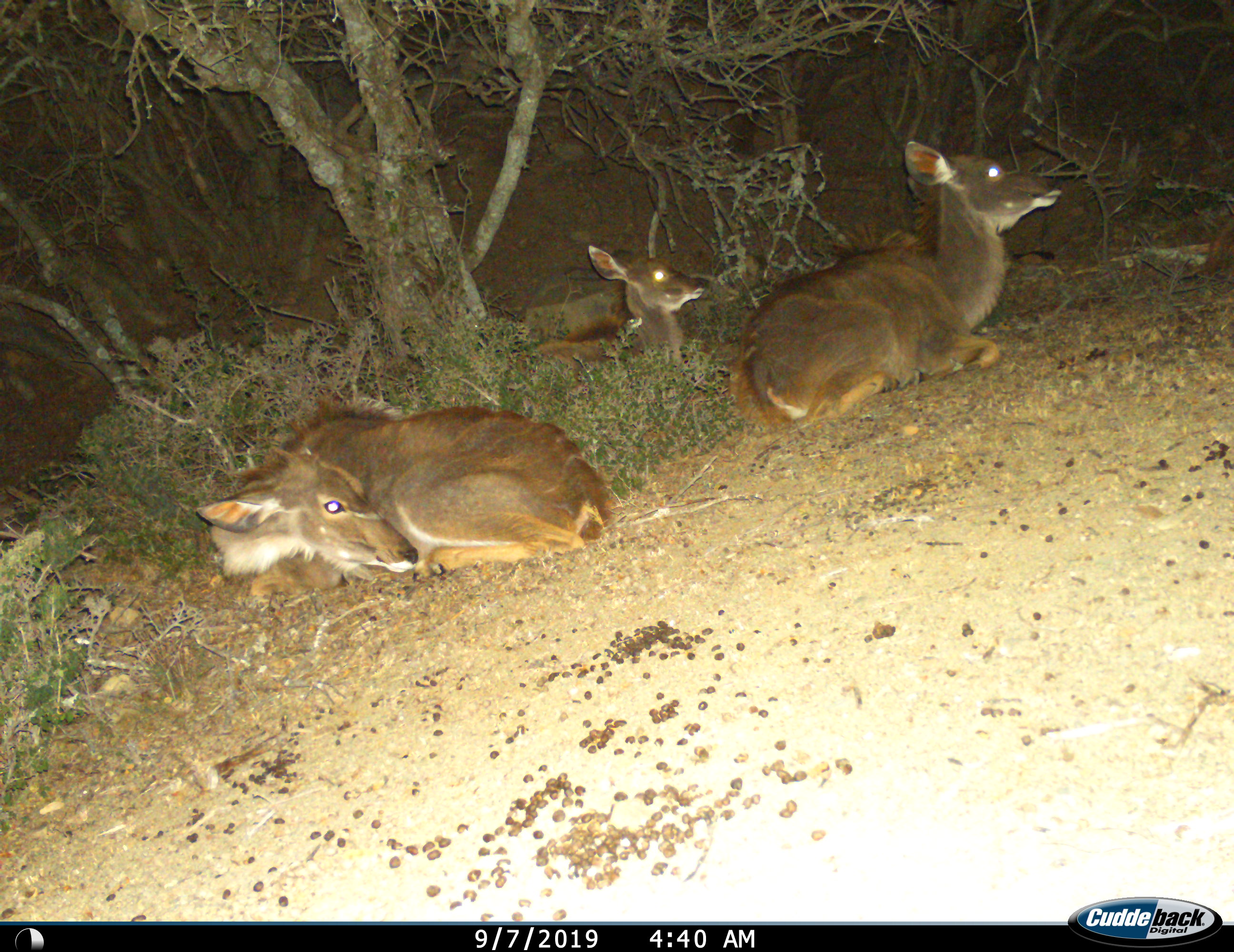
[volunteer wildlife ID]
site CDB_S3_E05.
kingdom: Animalia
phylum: Chordata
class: Mammalia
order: Artiodactyla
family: Bovidae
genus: Tragelaphus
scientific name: Tragelaphus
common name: kudu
Kudu (Tragelaphus), count 3. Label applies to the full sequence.